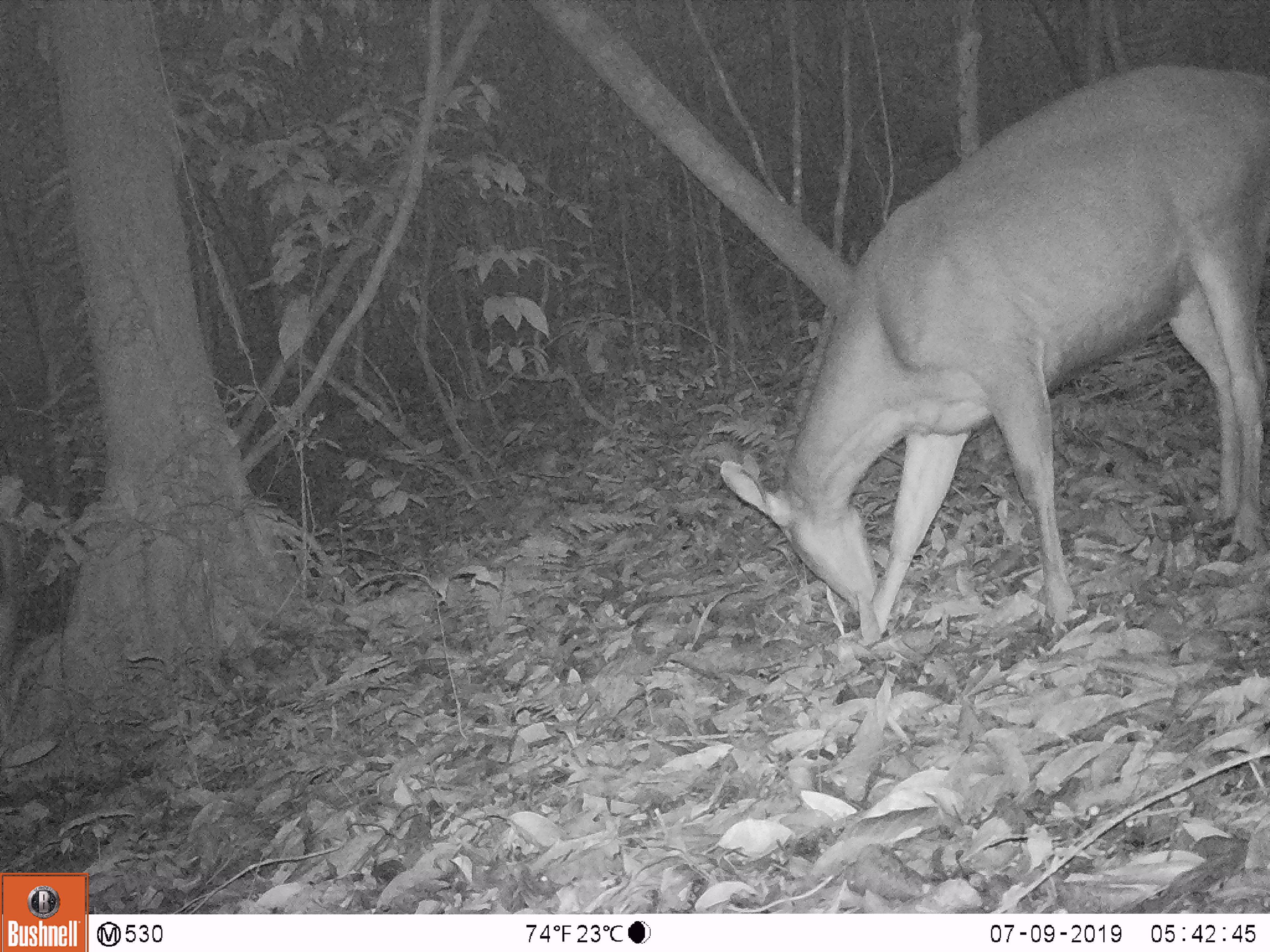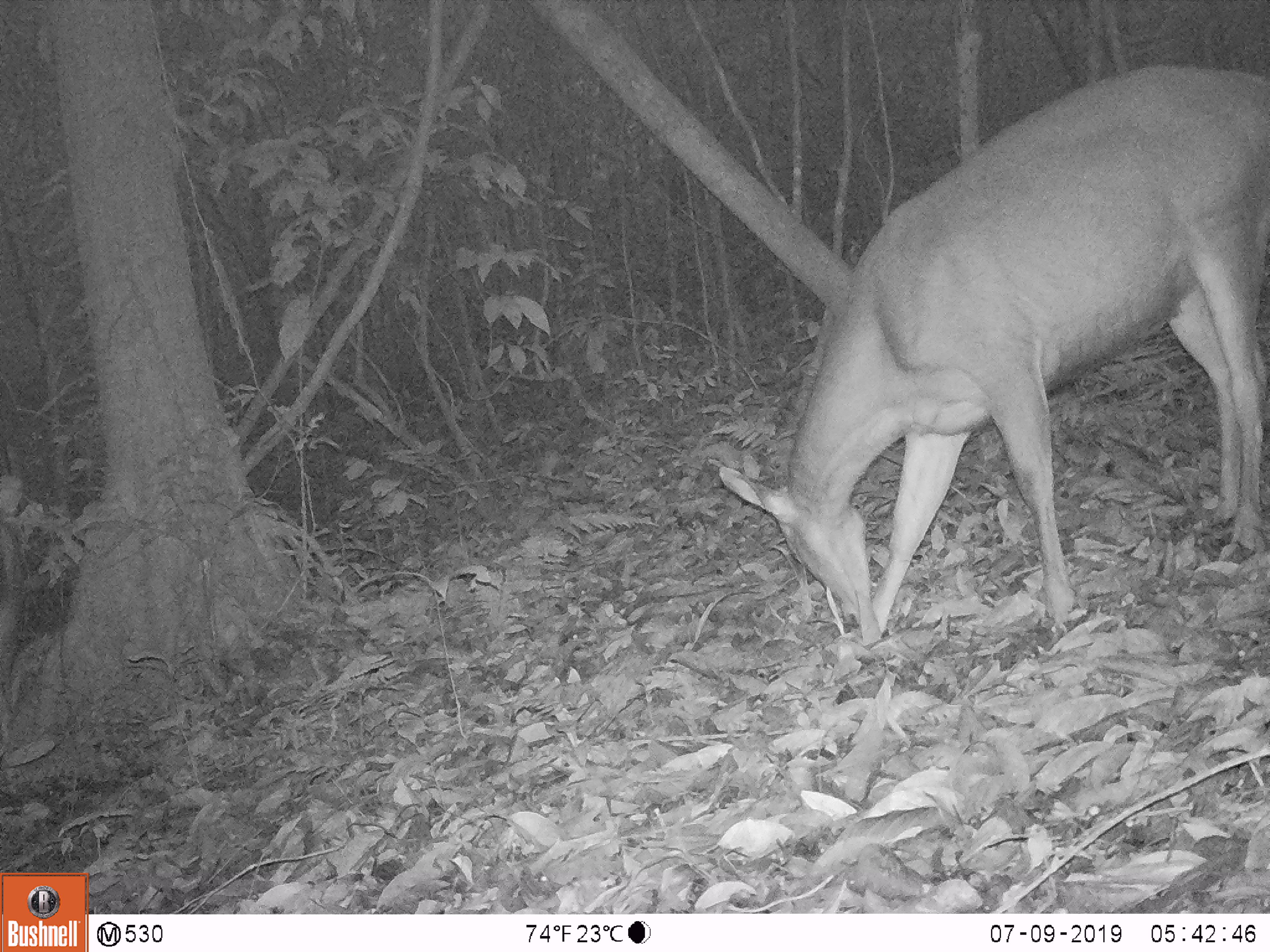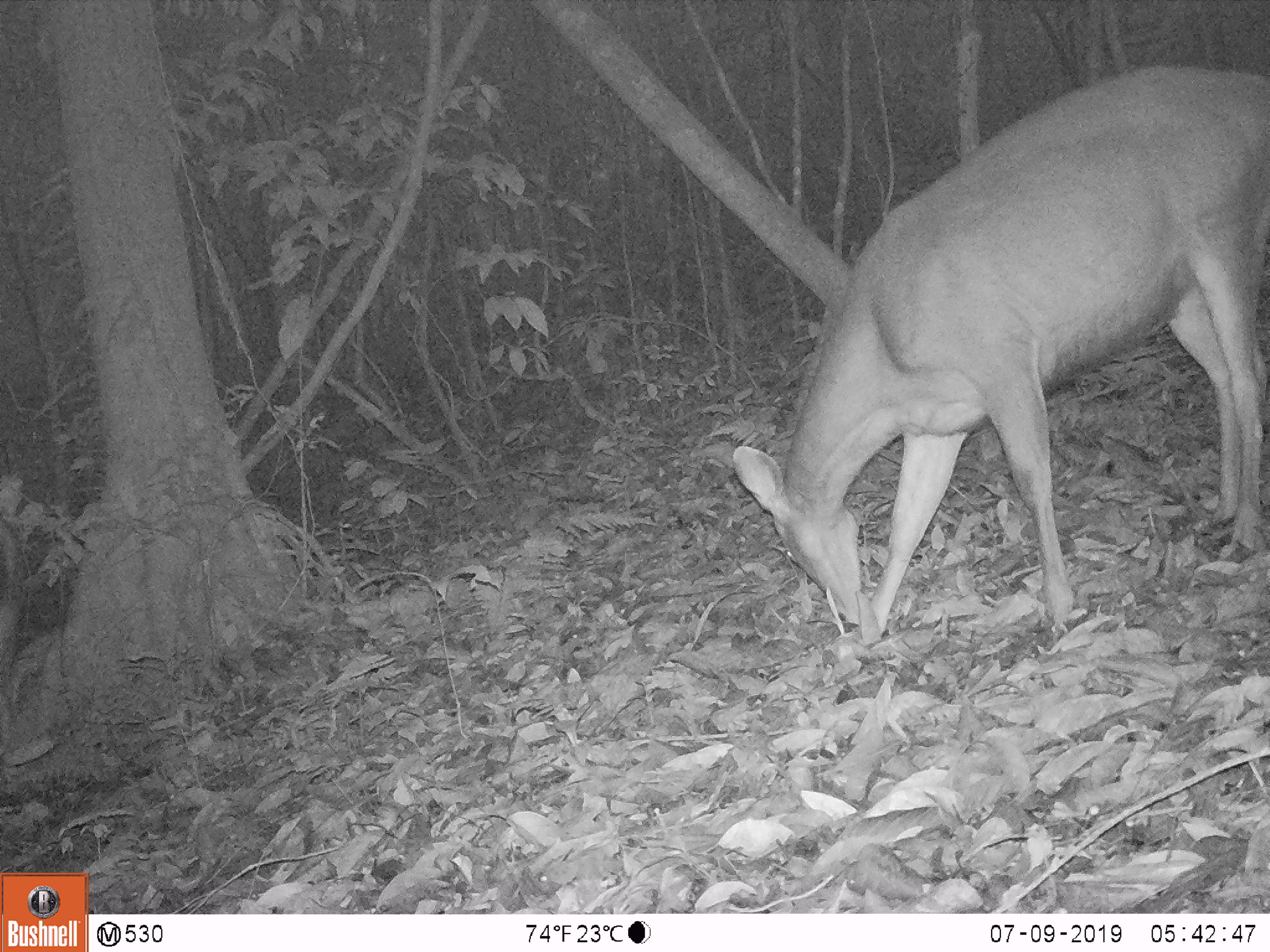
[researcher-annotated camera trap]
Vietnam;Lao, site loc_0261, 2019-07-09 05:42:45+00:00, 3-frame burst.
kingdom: Animalia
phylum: Chordata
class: Mammalia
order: Artiodactyla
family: Cervidae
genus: Rusa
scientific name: Rusa unicolor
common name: sambar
Sambar (Rusa unicolor). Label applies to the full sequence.